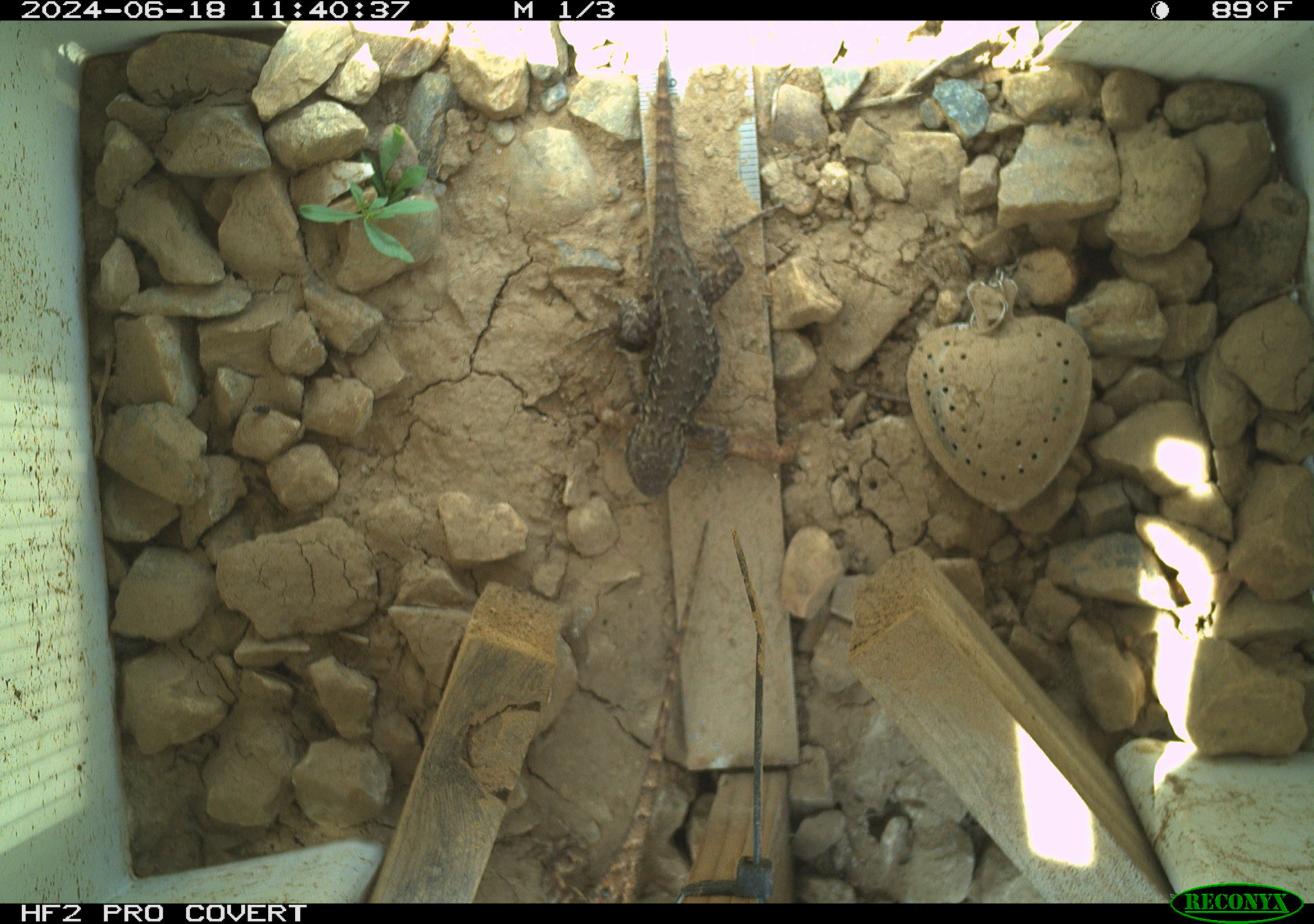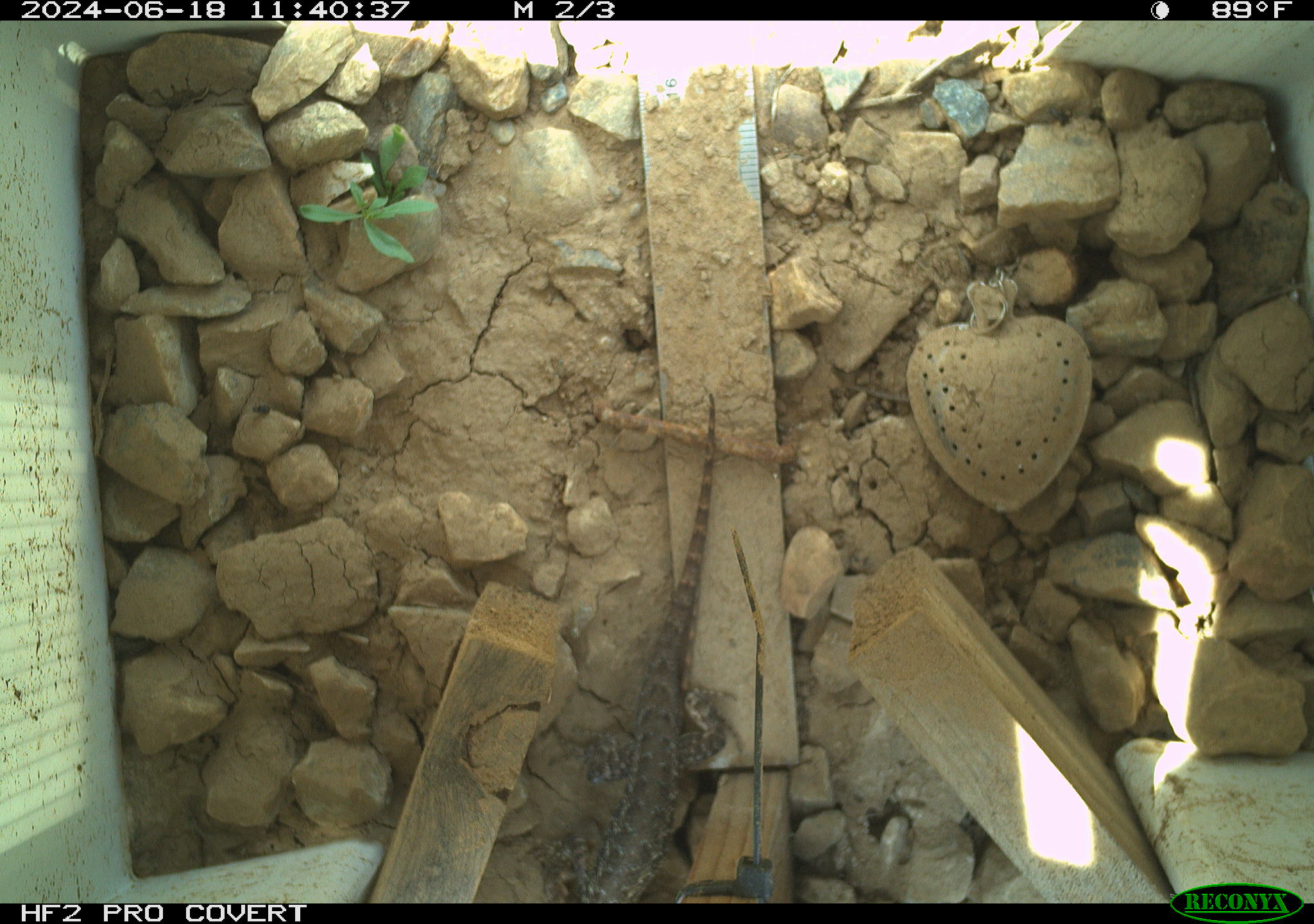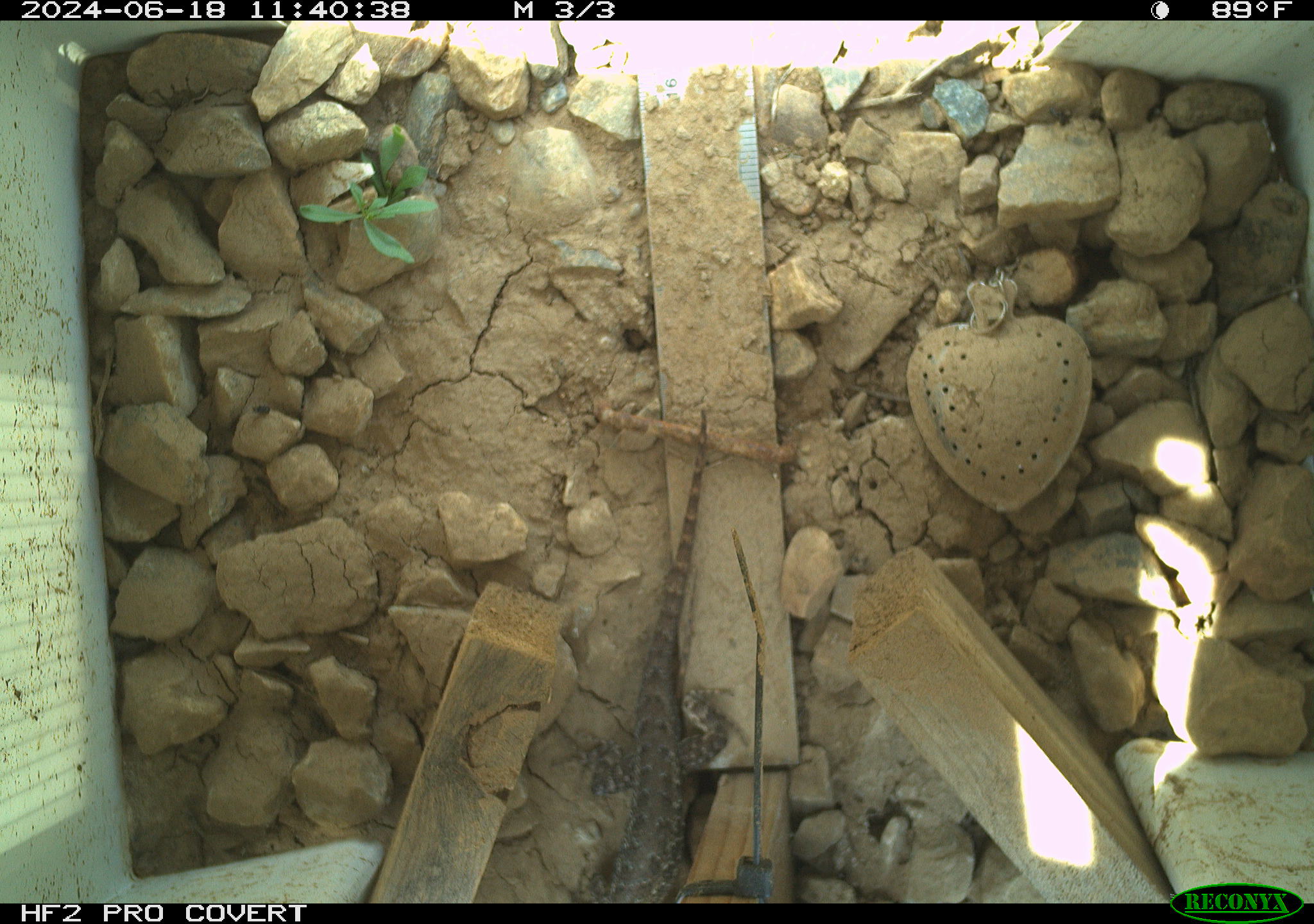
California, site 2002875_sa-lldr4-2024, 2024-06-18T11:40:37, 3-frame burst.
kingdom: Animalia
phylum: Chordata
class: Reptilia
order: Squamata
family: Phrynosomatidae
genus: Sceloporus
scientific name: Sceloporus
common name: spiny lizards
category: sceloporus species